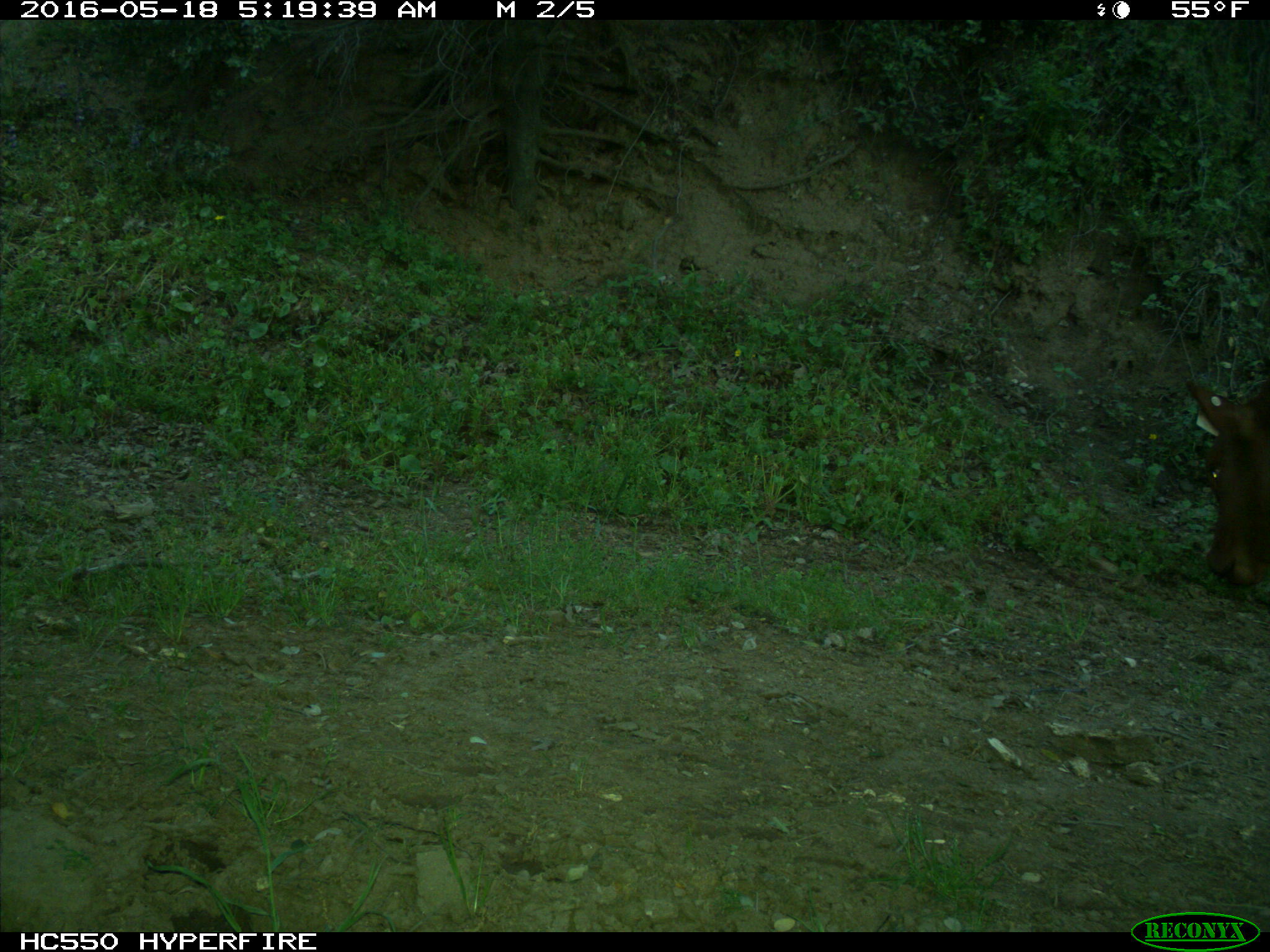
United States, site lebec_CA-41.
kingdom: Animalia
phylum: Chordata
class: Mammalia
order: Artiodactyla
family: Bovidae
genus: Bos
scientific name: Bos taurus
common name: domestic cow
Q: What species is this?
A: Bos taurus (domestic cow).